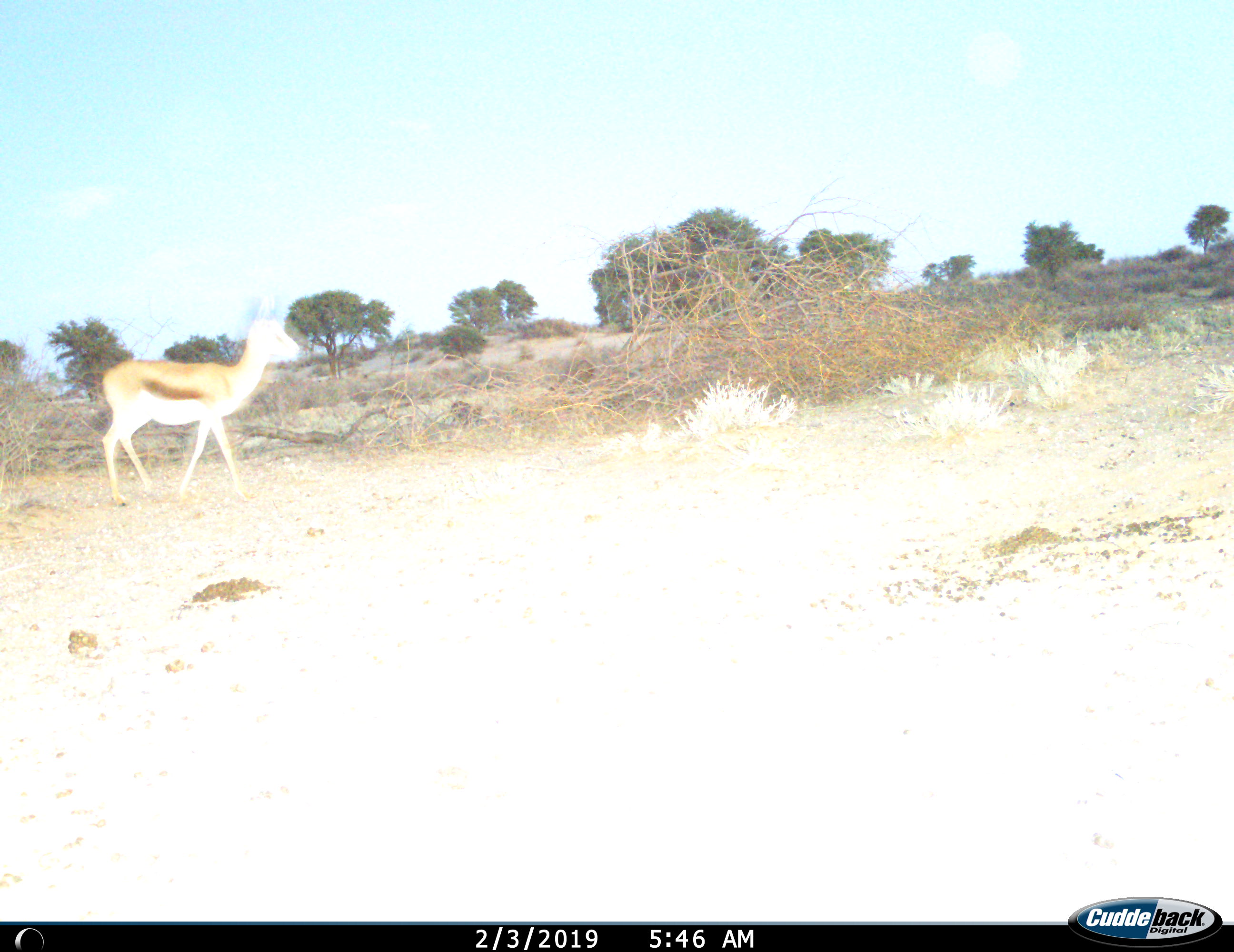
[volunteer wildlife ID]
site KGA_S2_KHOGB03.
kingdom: Animalia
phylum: Chordata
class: Mammalia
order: Artiodactyla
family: Bovidae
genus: Antidorcas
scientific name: Antidorcas marsupialis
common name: springbok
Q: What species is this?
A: Springbok (Antidorcas marsupialis).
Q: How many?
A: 1.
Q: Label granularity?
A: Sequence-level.